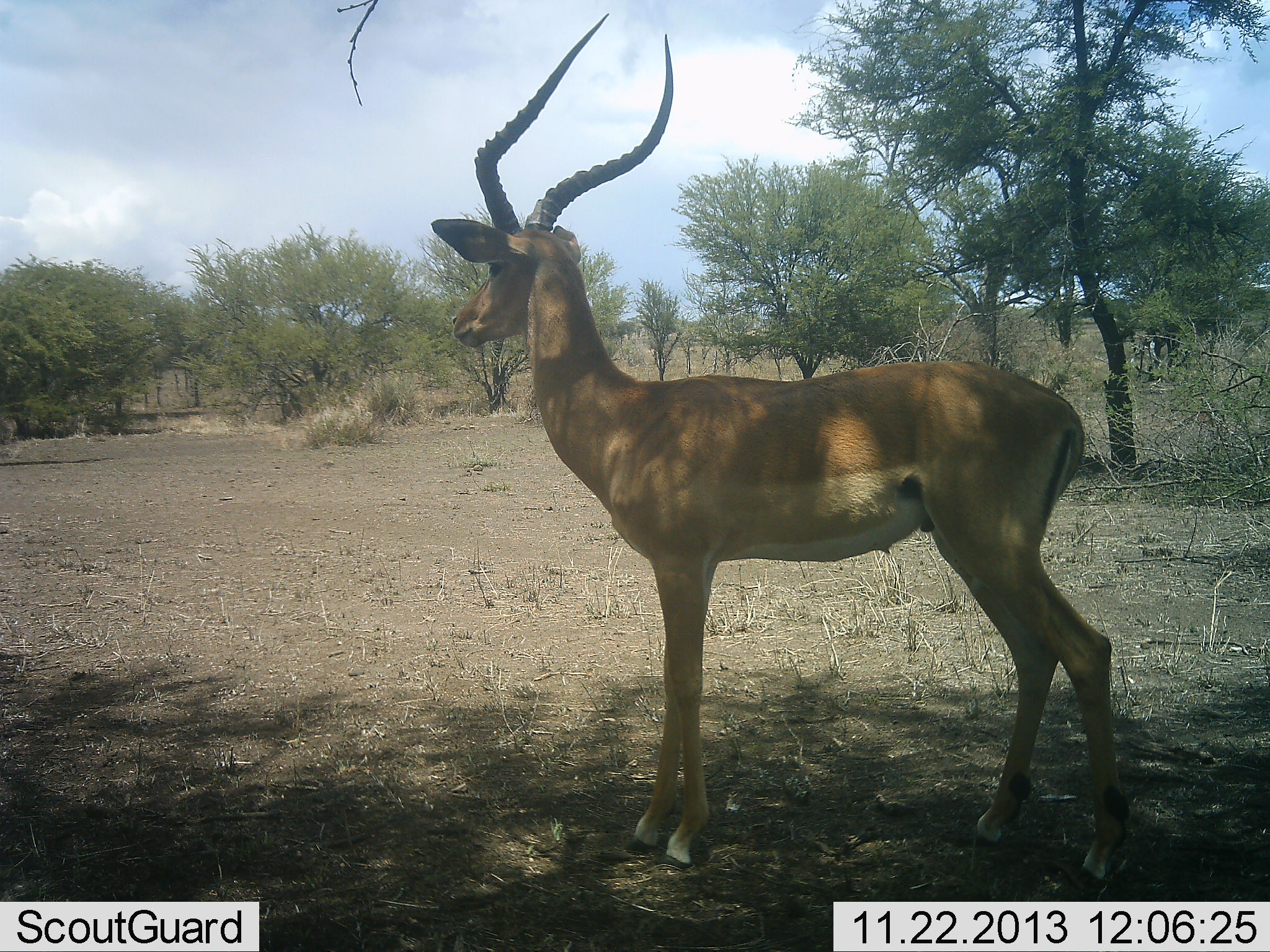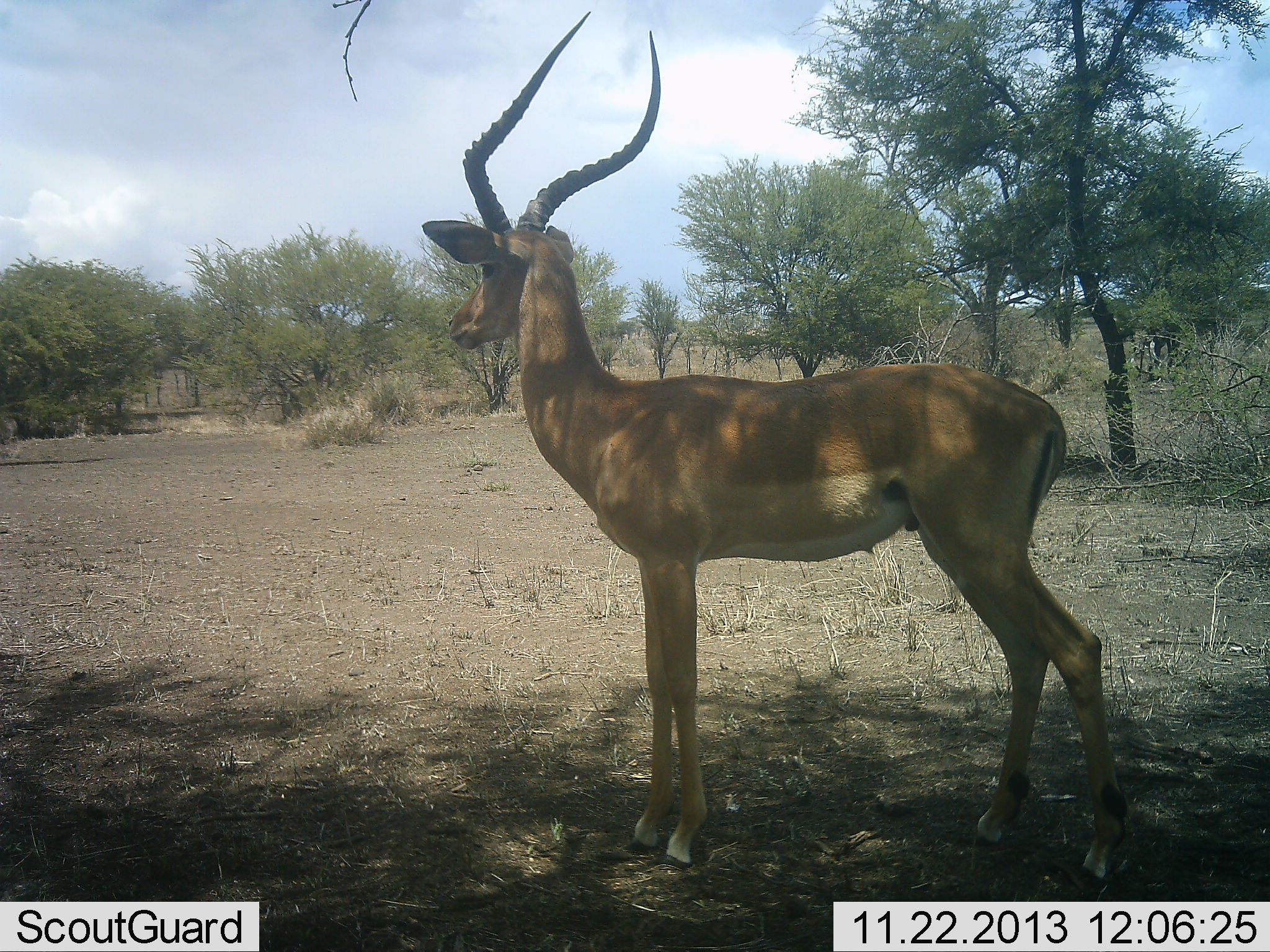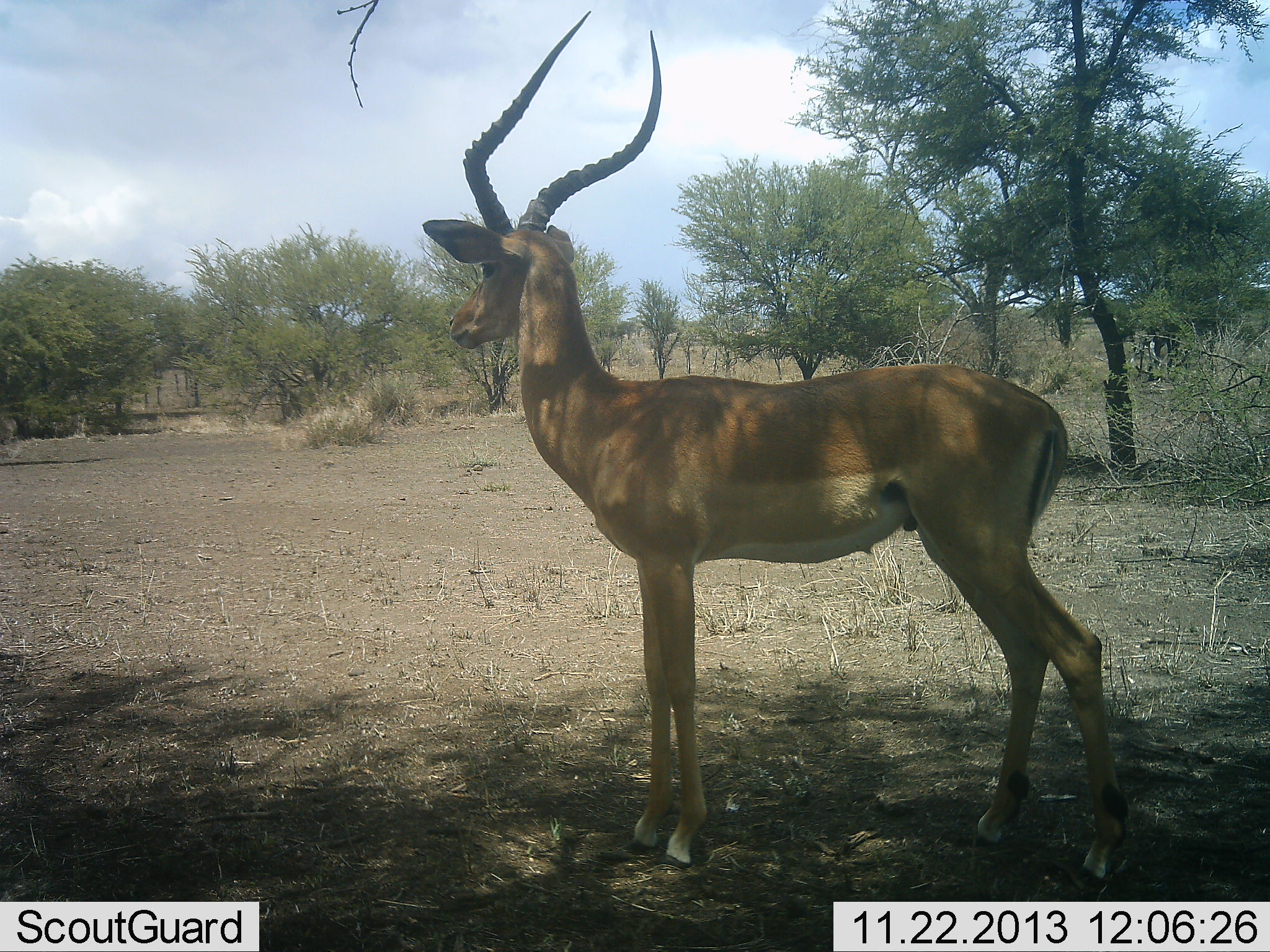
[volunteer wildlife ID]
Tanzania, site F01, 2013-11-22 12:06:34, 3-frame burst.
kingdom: Animalia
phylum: Chordata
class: Mammalia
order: Artiodactyla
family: Bovidae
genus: Aepyceros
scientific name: Aepyceros melampus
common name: impala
Impala (Aepyceros melampus), count 1. Behavior (volunteer vote fractions): standing 100%, resting 0%, moving 0%, interacting 0%. Young present (vote fraction): 0%. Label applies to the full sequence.